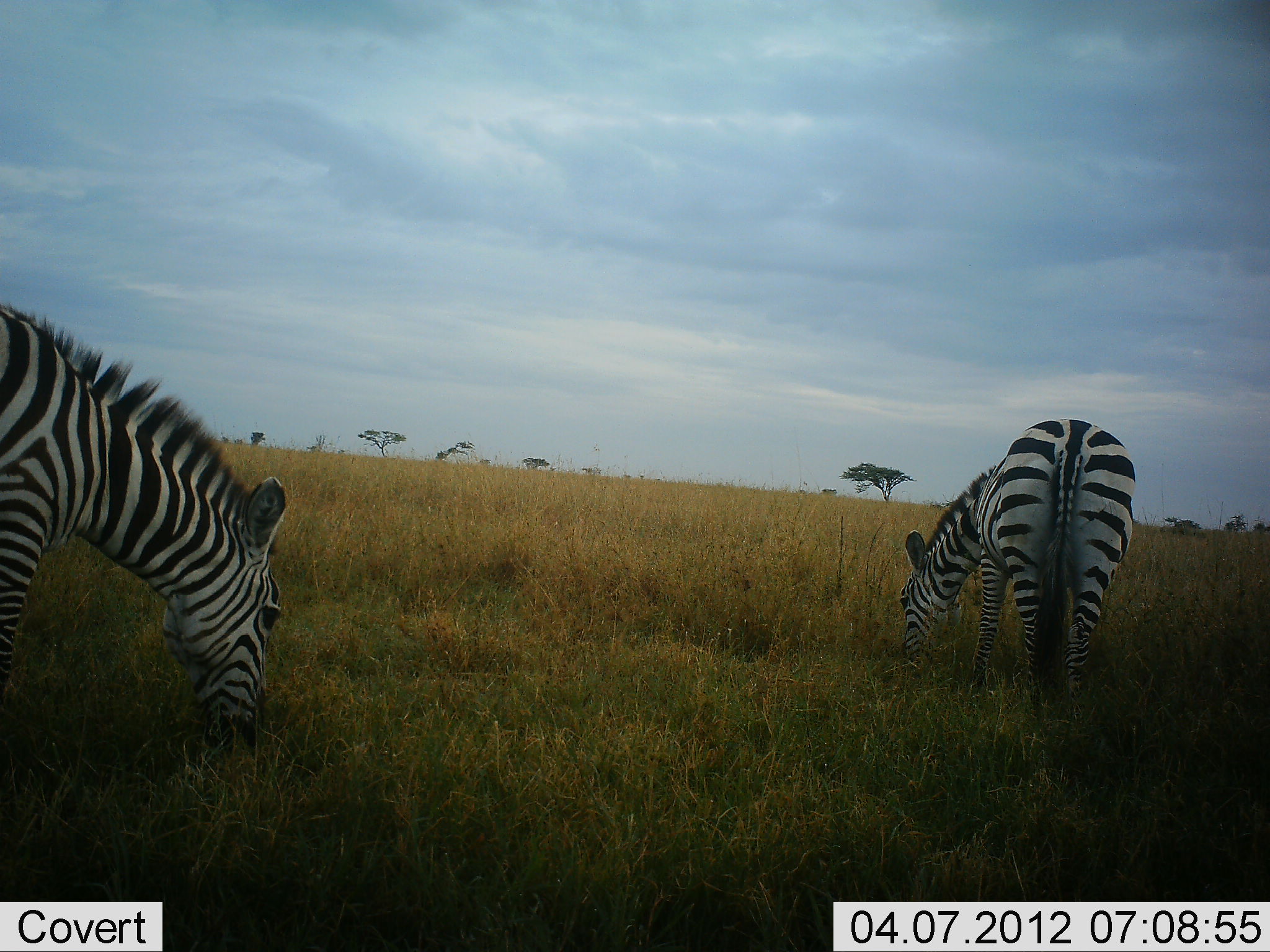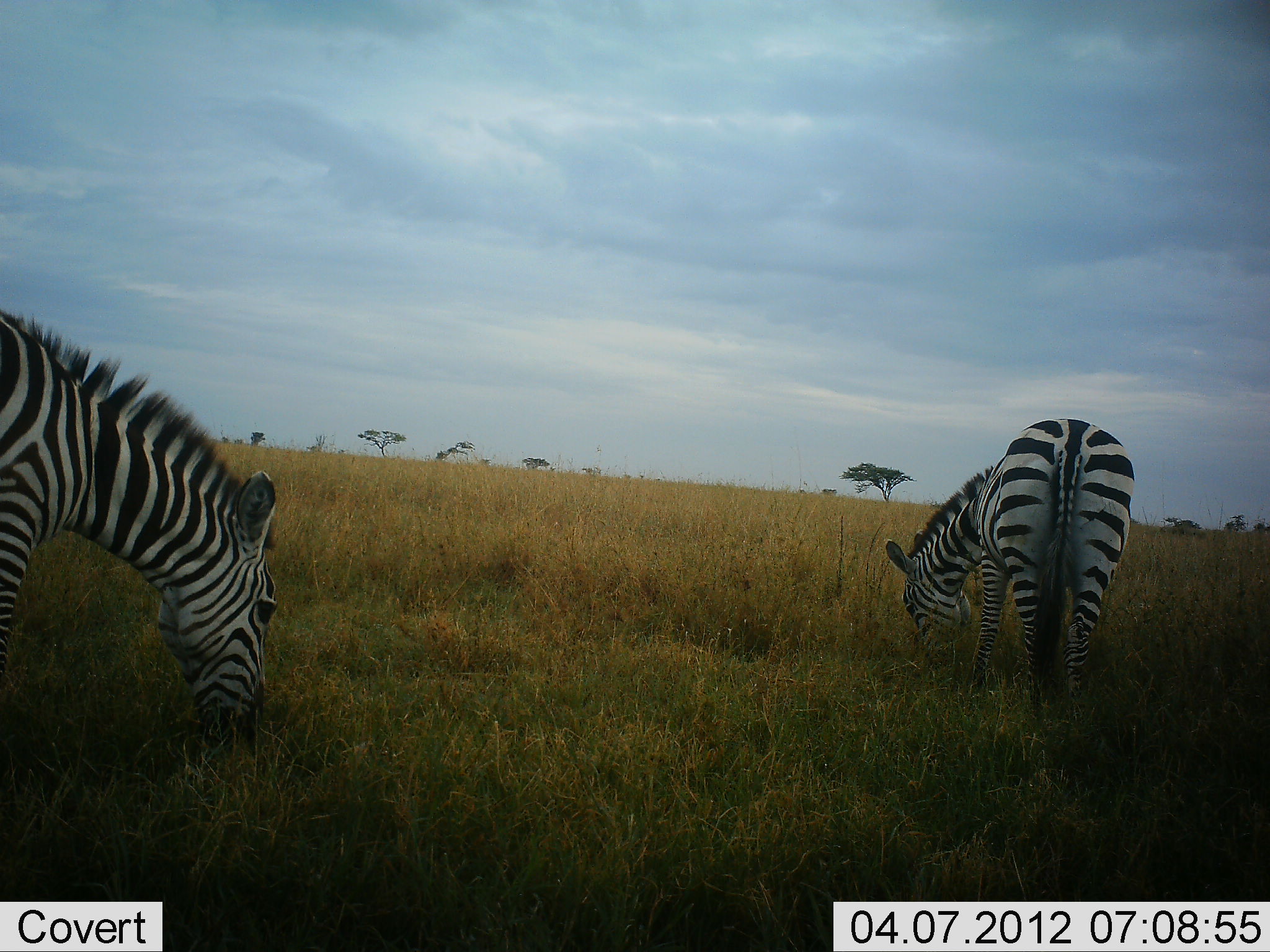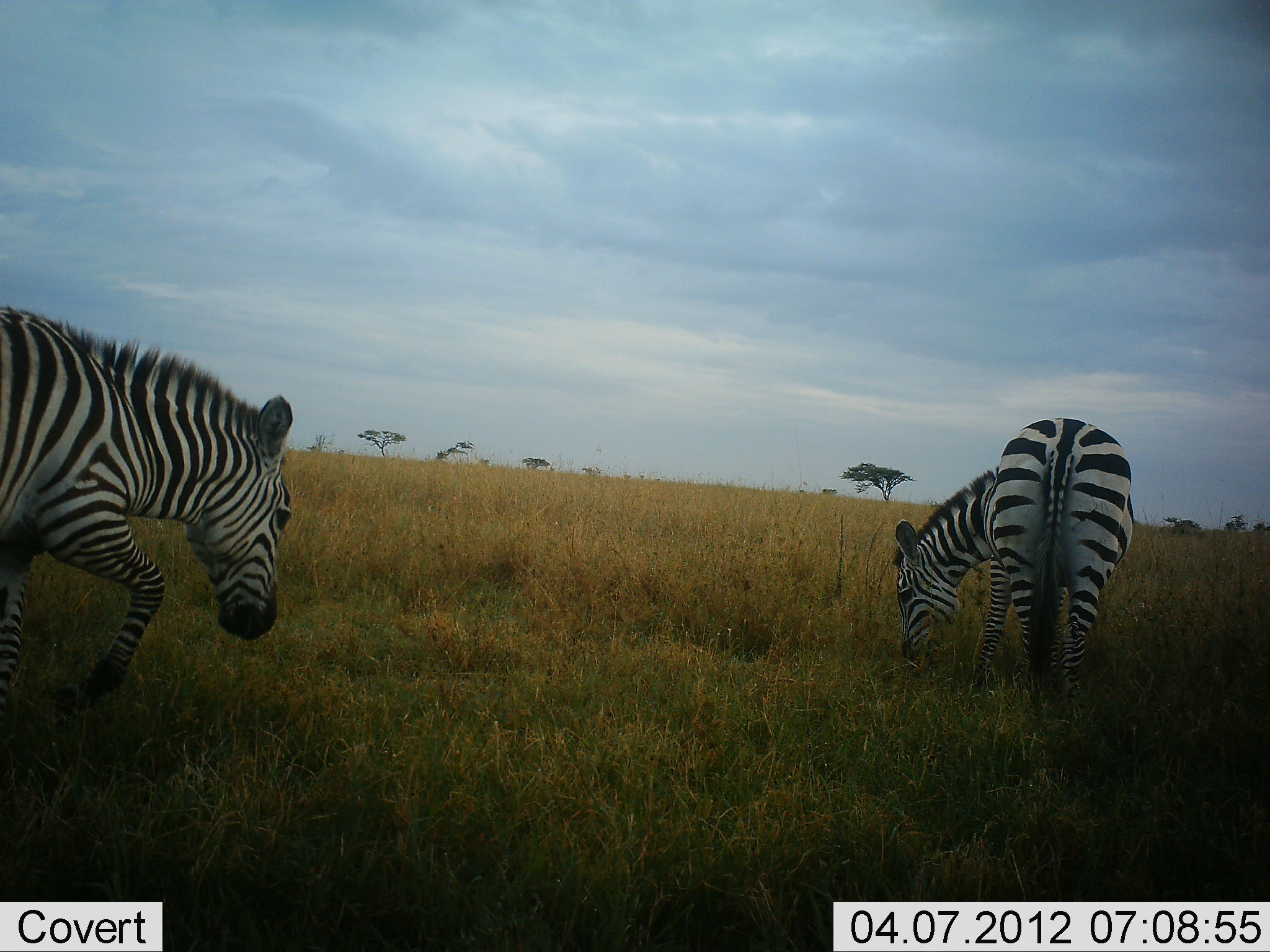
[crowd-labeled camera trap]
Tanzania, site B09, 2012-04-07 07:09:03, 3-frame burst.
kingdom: Animalia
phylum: Chordata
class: Mammalia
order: Perissodactyla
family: Equidae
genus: Equus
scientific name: Equus quagga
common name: plains zebra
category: zebra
Zebra (plains zebra) (Equus quagga), count 2. Behavior (volunteer vote fractions): standing 0%, resting 0%, moving 7%, interacting 0%. Young present (vote fraction): 0%. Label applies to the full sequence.